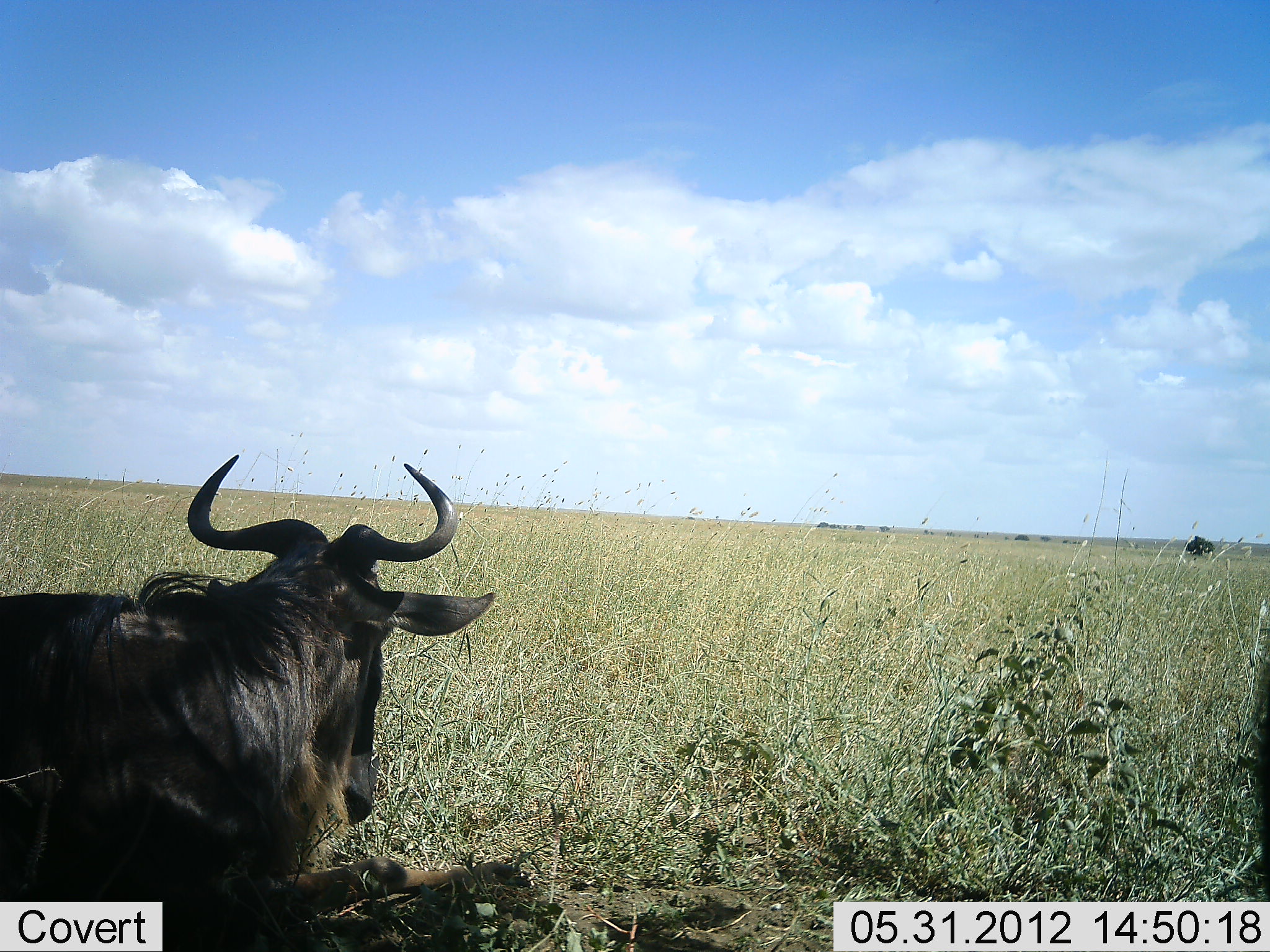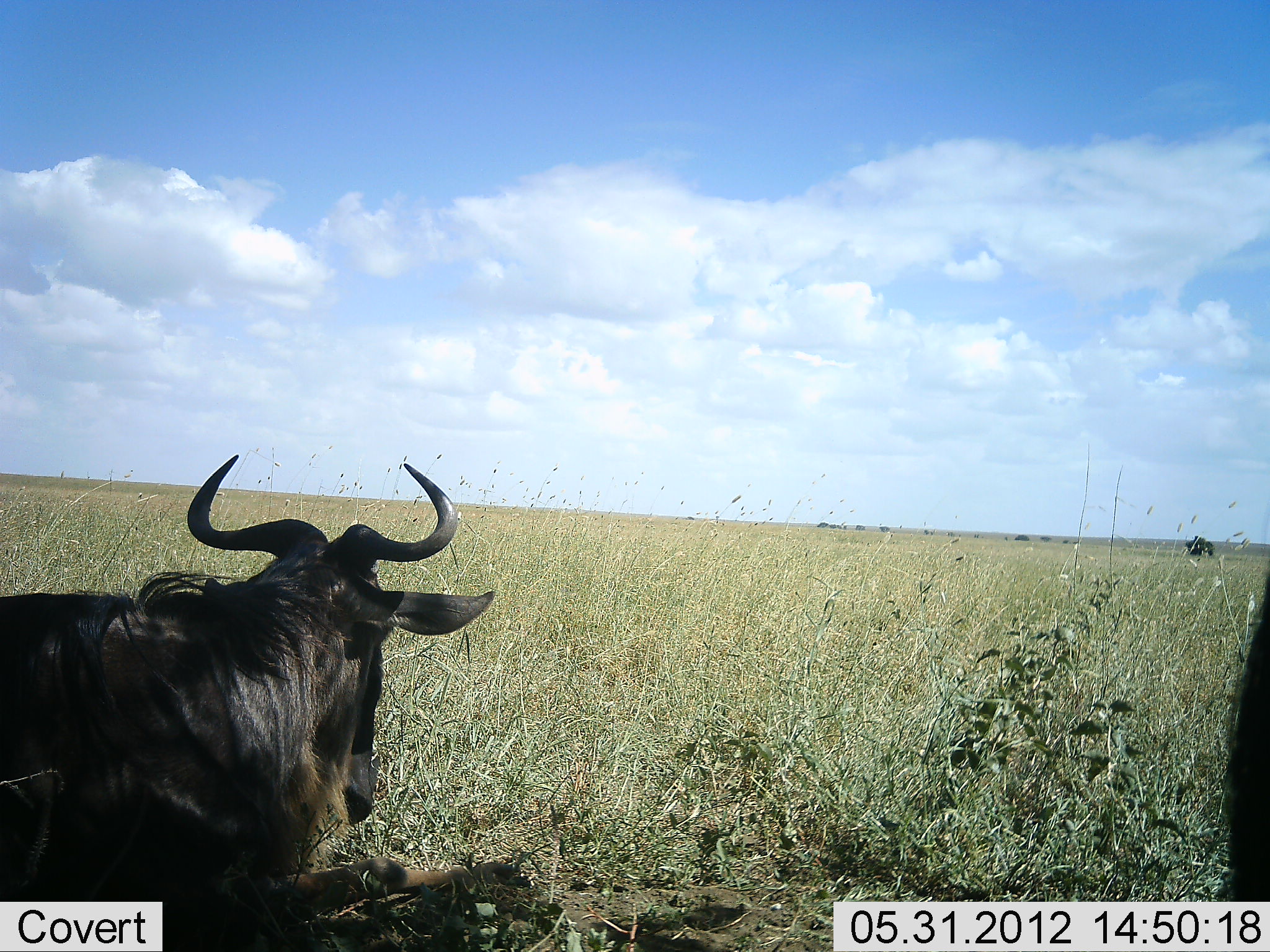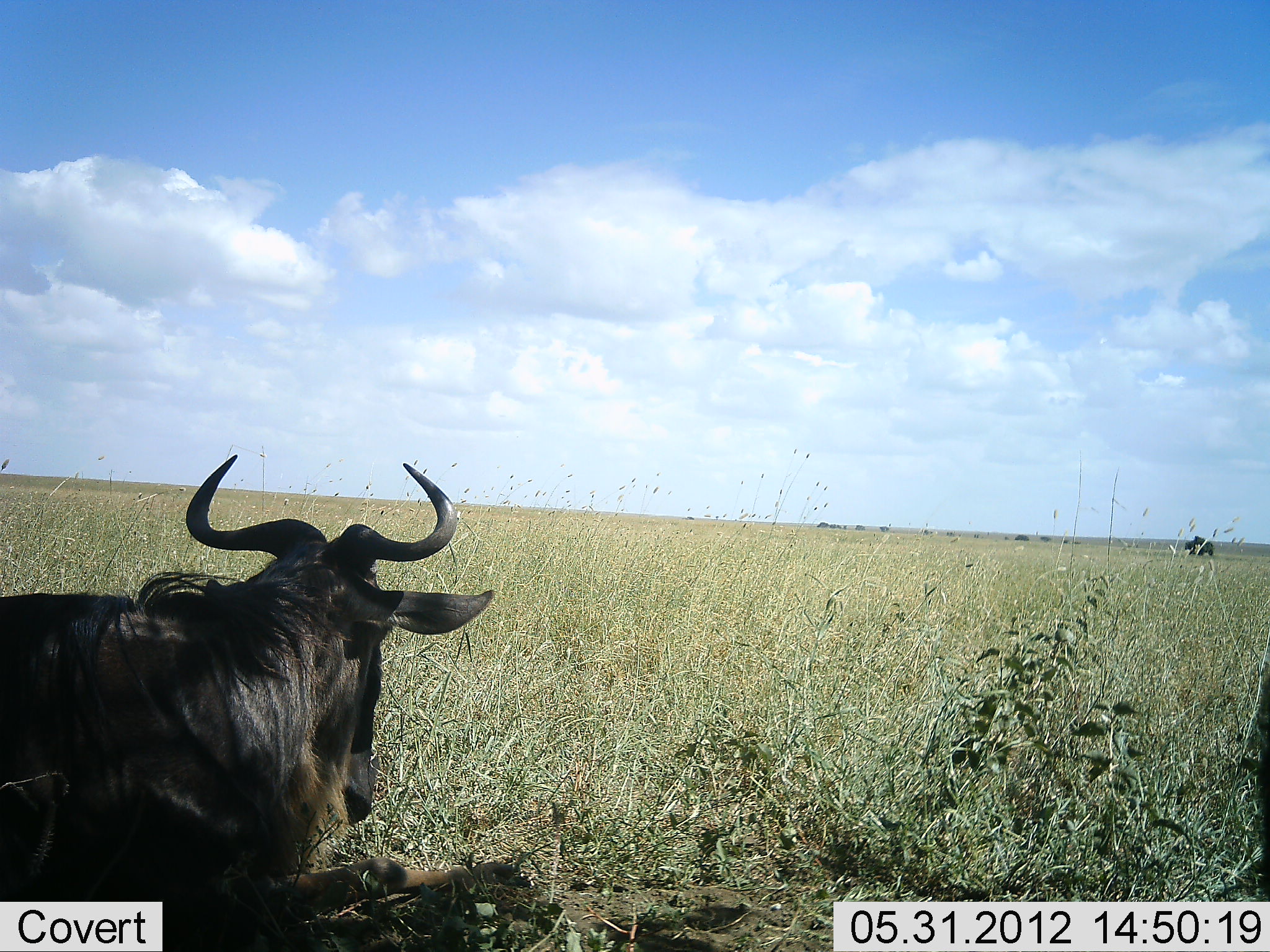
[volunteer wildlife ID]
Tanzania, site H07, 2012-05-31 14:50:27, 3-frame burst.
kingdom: Animalia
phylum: Chordata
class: Mammalia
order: Artiodactyla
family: Bovidae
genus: Connochaetes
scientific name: Connochaetes taurinus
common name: blue wildebeest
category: wildebeest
Wildebeest (blue wildebeest) (Connochaetes taurinus), count 2. Behavior (volunteer vote fractions): standing 40%, resting 80%, moving 10%, interacting 0%. Young present (vote fraction): 0%. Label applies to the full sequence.